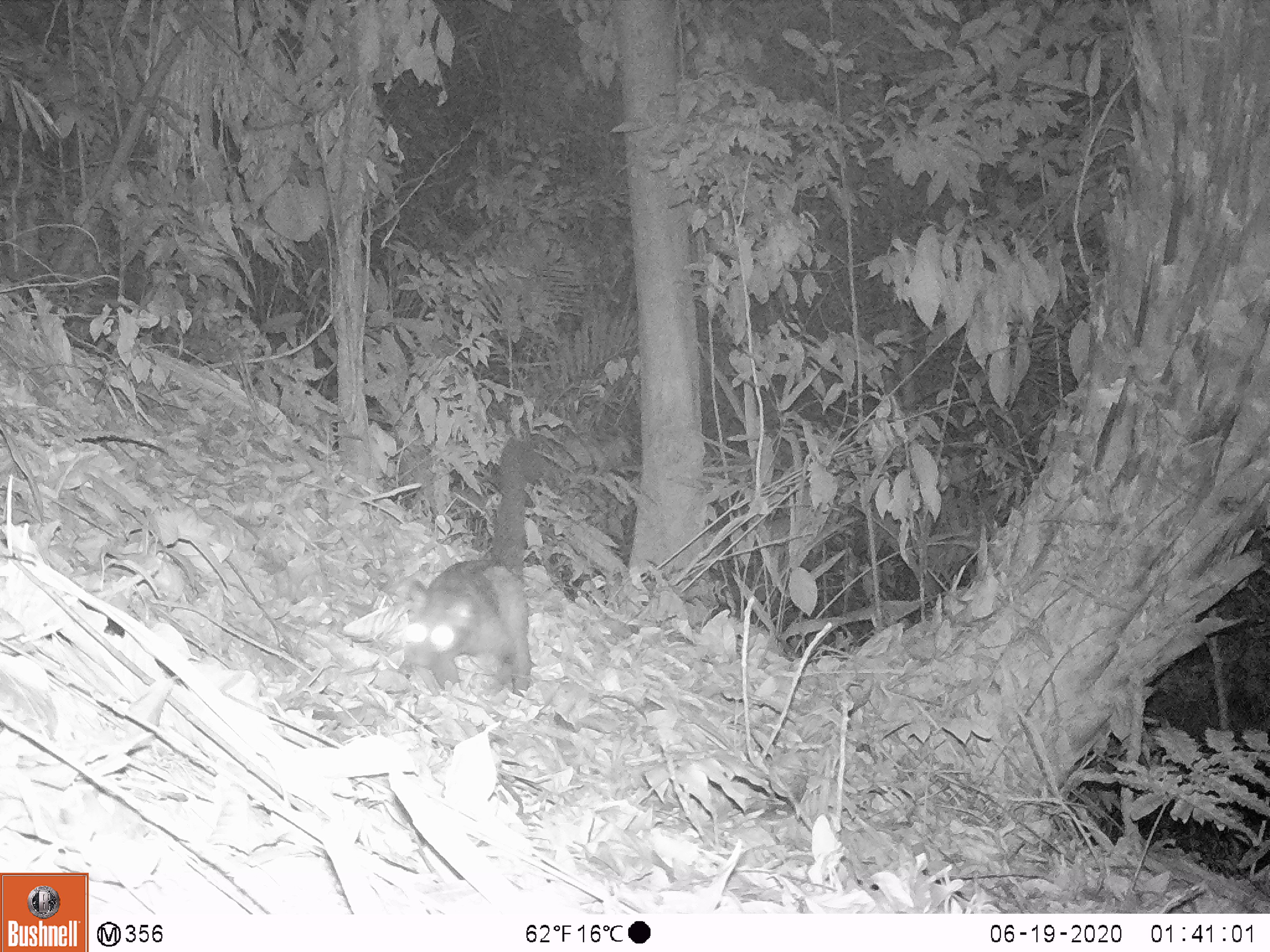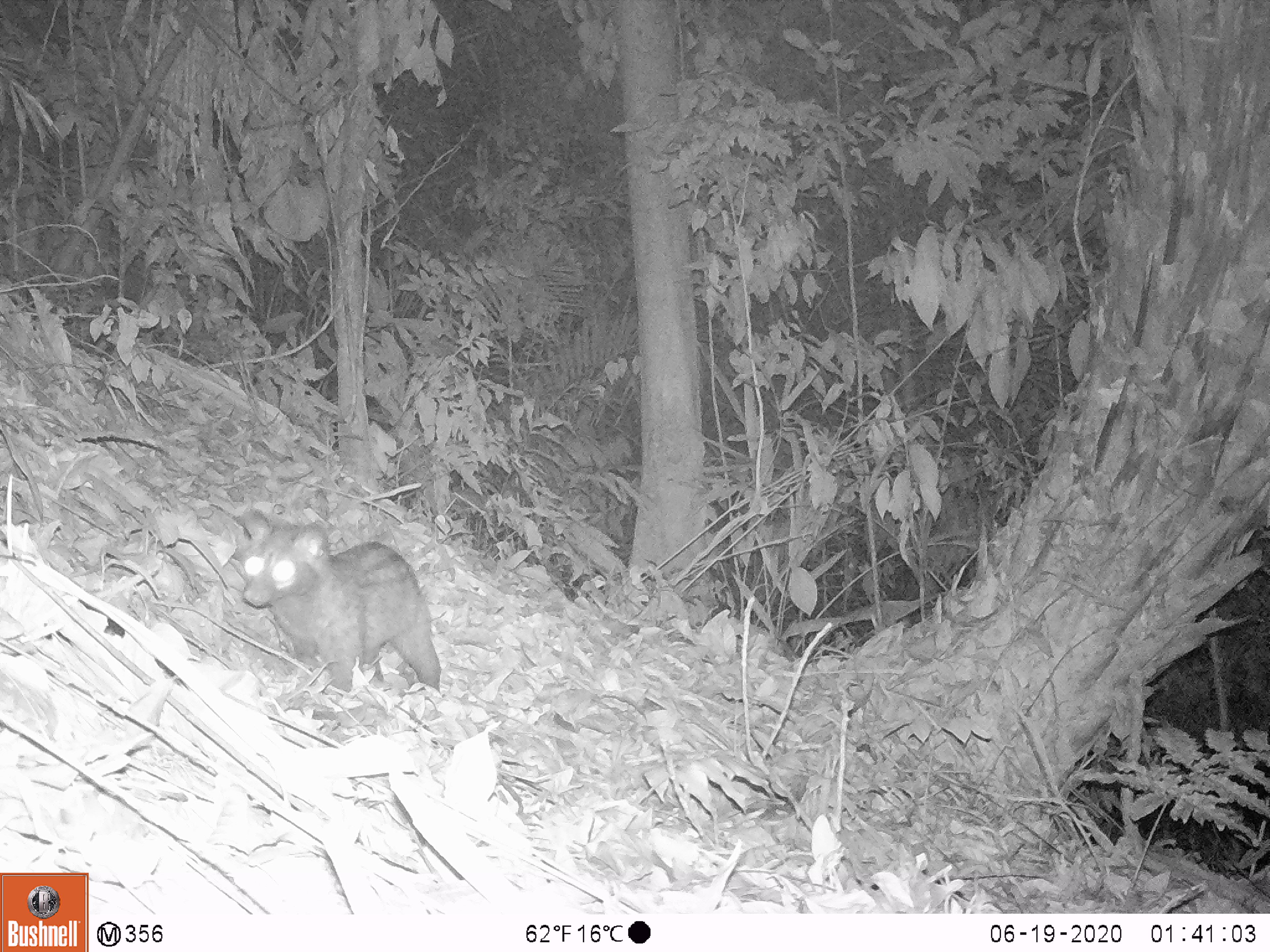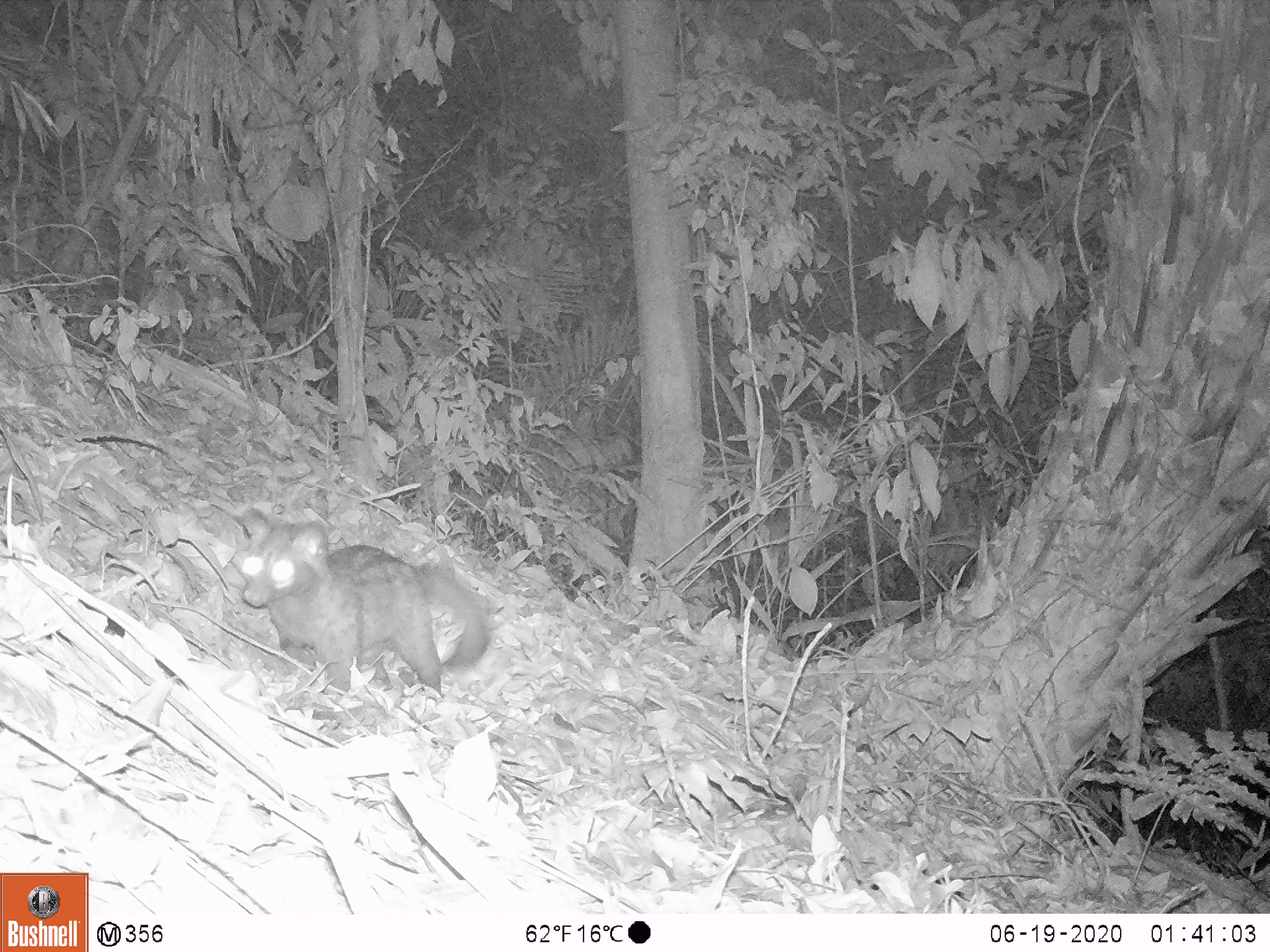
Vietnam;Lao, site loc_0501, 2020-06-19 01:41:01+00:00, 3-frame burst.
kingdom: Animalia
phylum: Chordata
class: Mammalia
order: Carnivora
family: Viverridae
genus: Paradoxurus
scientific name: Paradoxurus hermaphroditus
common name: common palm civet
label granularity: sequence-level